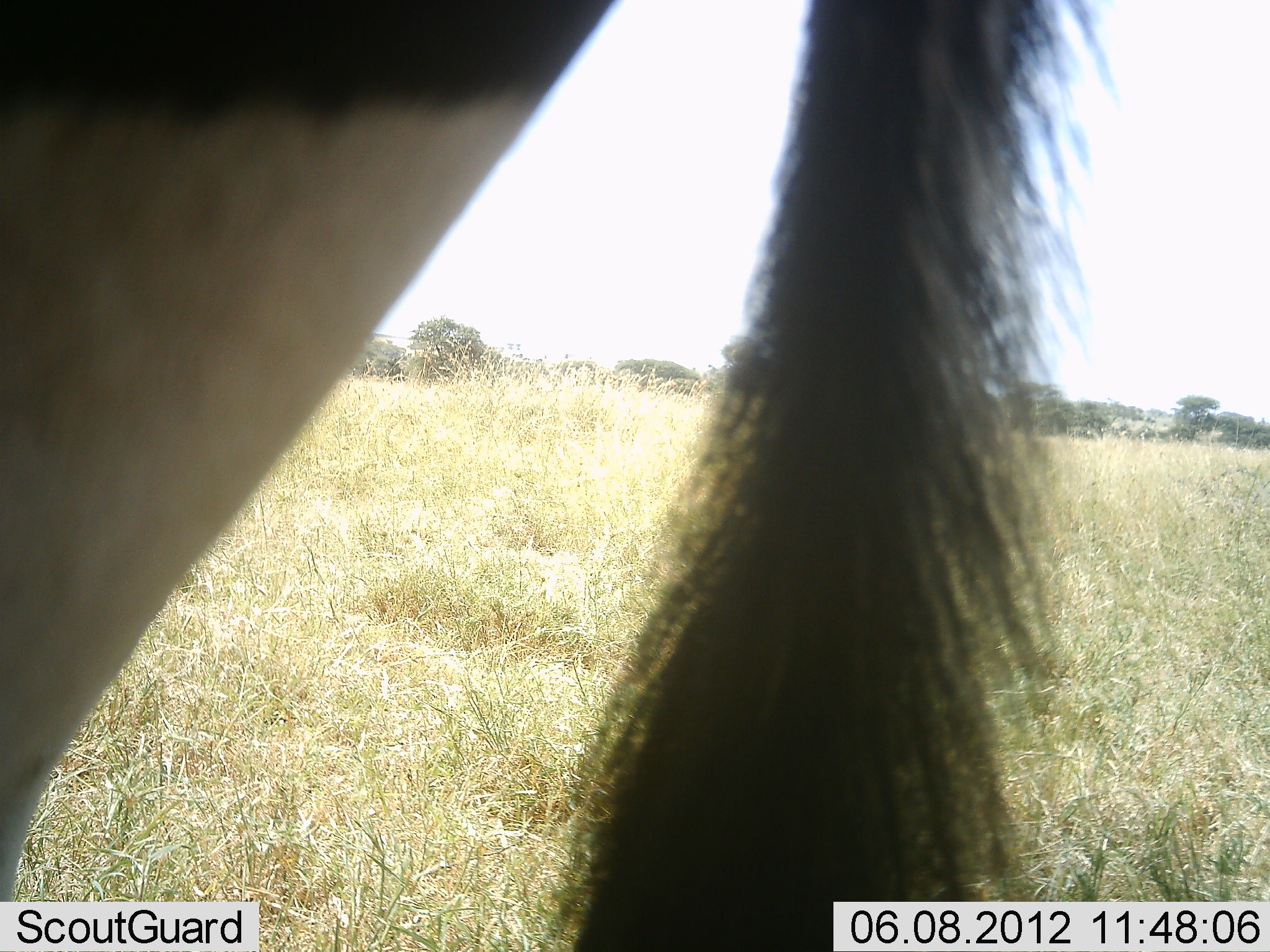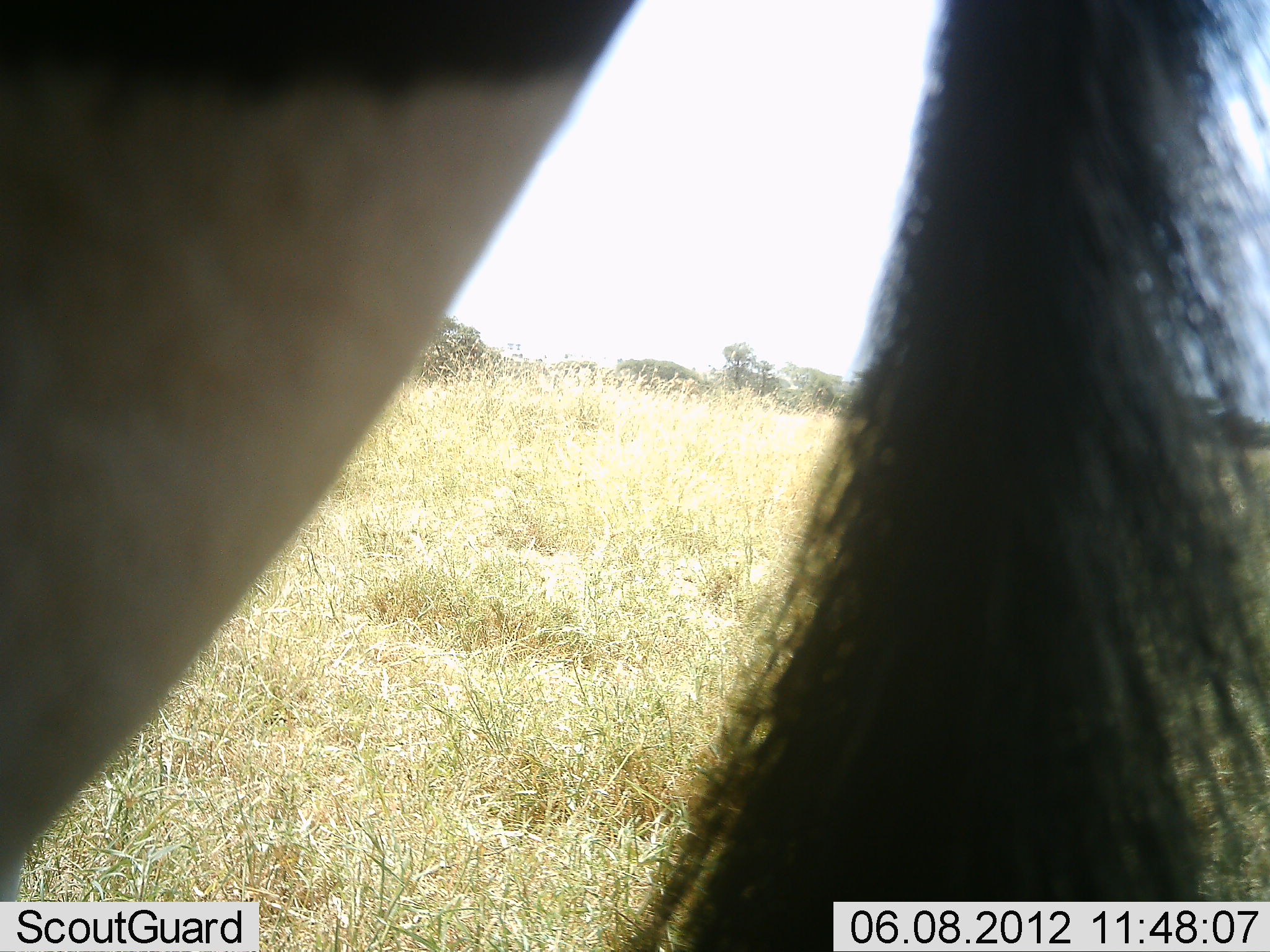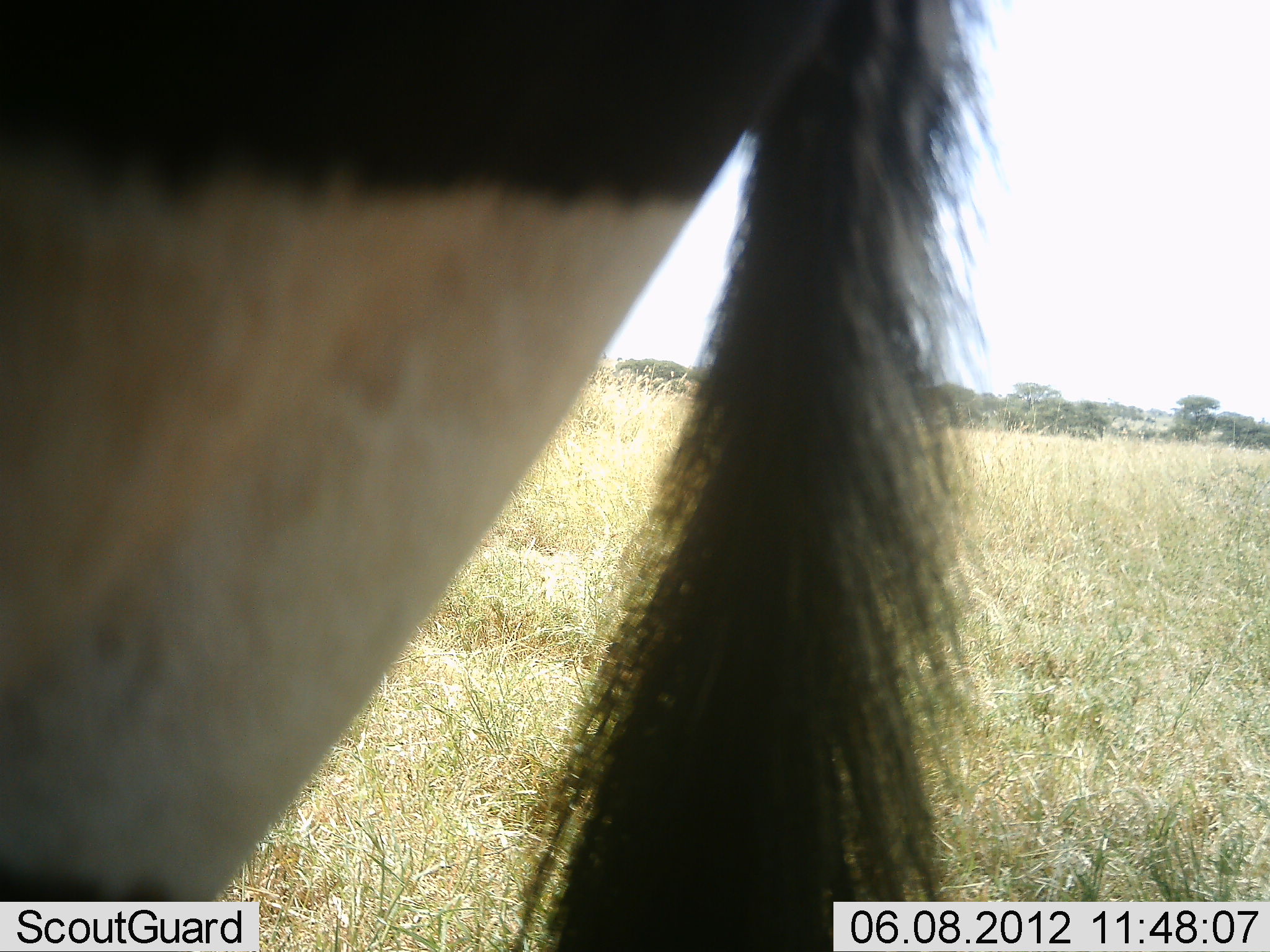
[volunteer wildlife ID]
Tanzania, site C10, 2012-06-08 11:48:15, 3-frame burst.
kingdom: Animalia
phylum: Chordata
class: Mammalia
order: Artiodactyla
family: Bovidae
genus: Connochaetes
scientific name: Connochaetes taurinus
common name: blue wildebeest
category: wildebeest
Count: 1.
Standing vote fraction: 70%.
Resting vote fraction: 0%.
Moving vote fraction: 30%.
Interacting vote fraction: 0%.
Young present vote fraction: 0%.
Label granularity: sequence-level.